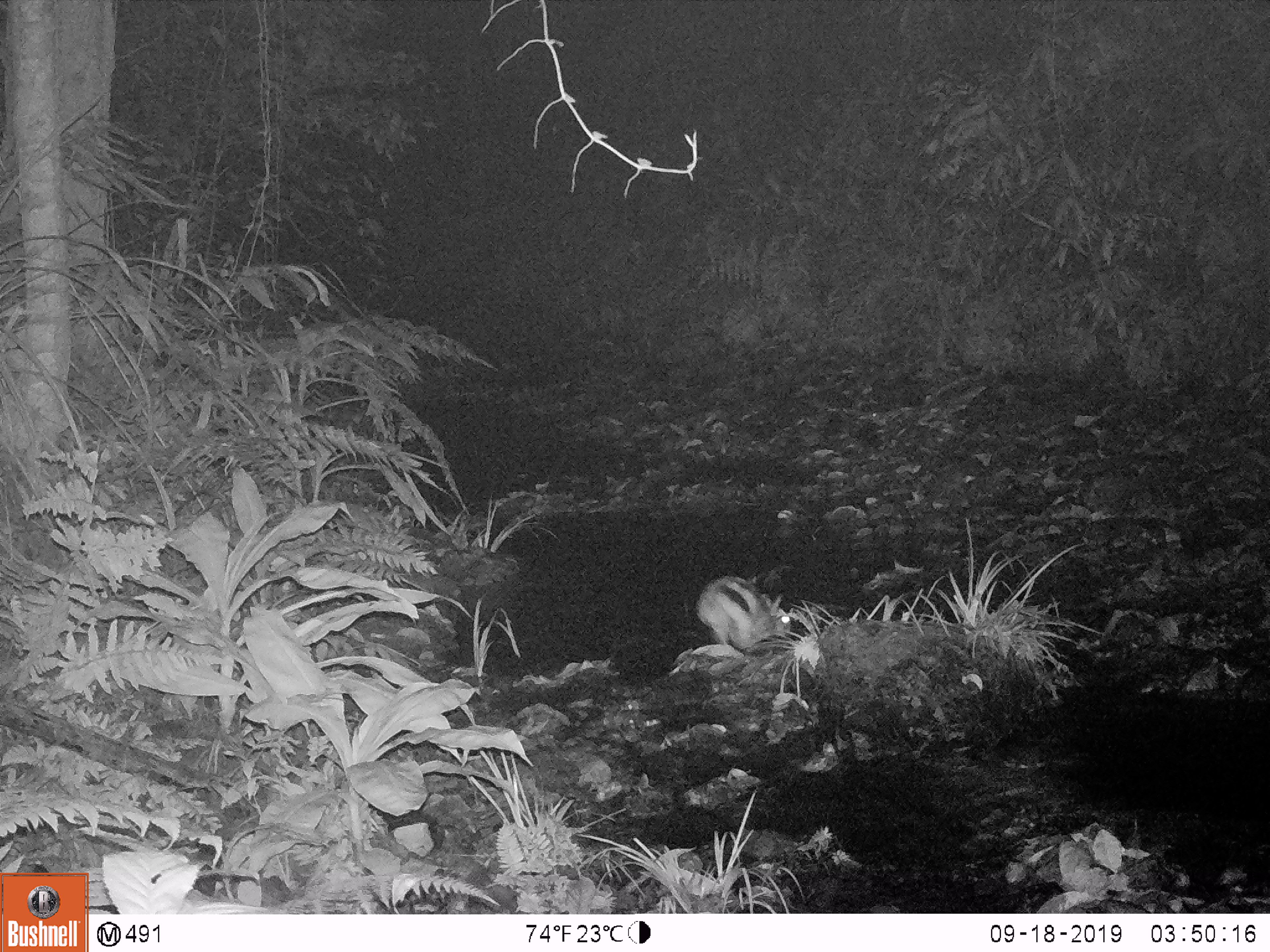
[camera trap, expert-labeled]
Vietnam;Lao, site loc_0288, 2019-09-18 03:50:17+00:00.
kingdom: Animalia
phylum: Chordata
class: Mammalia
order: Lagomorpha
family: Leporidae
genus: Nesolagus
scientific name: Nesolagus timminsi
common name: annamite striped rabbit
Annamite striped rabbit (Nesolagus timminsi). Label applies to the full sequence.